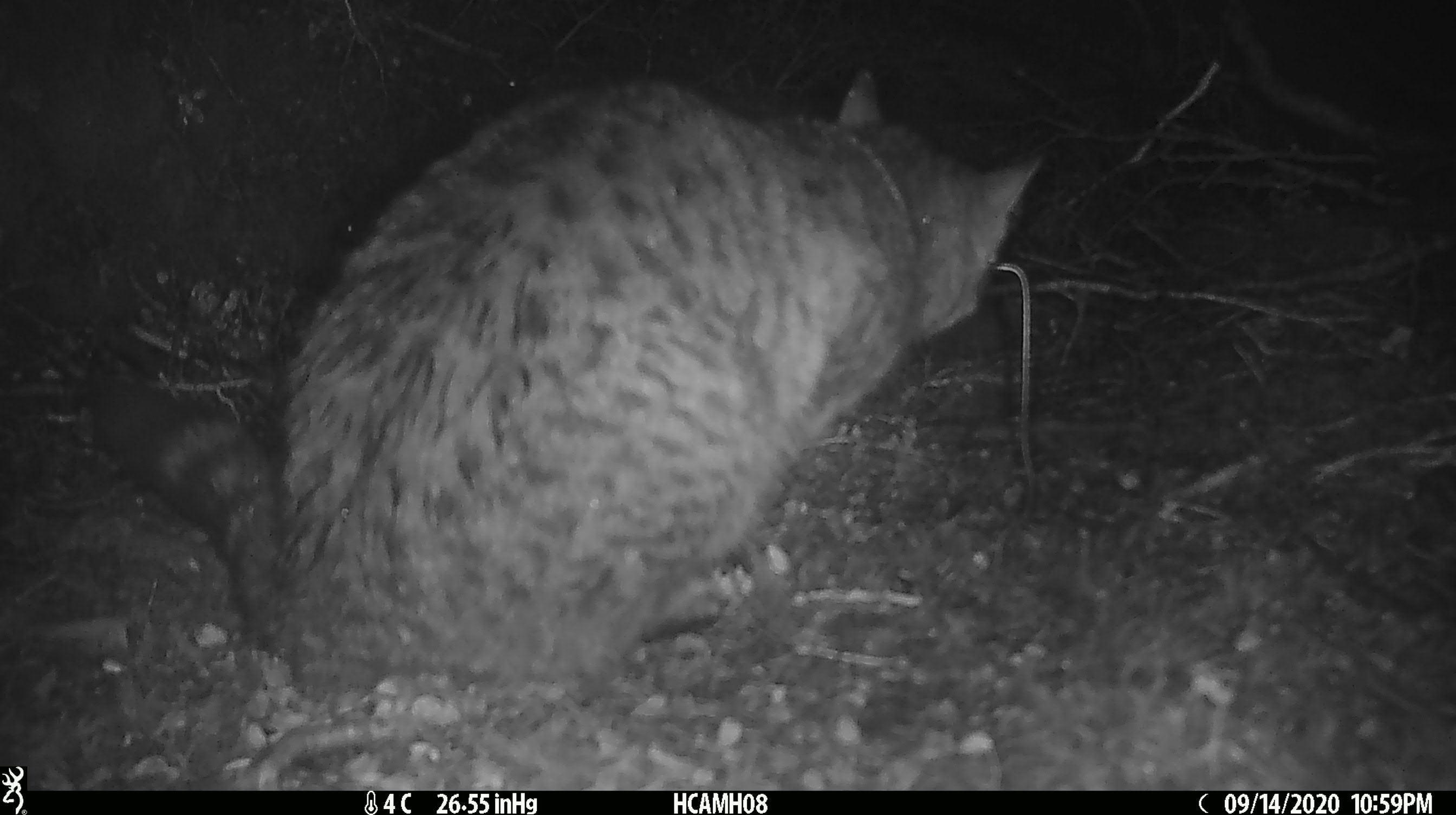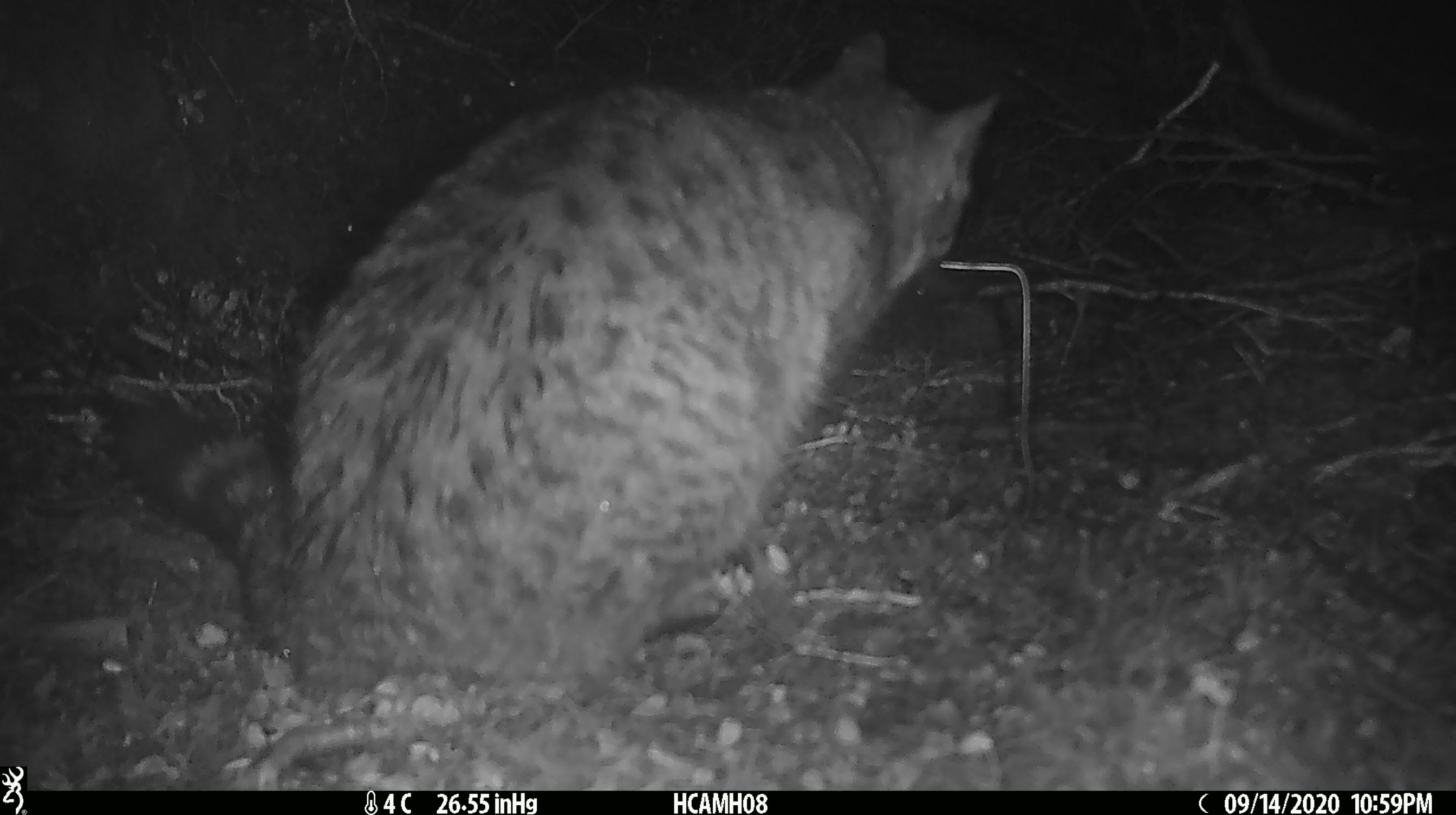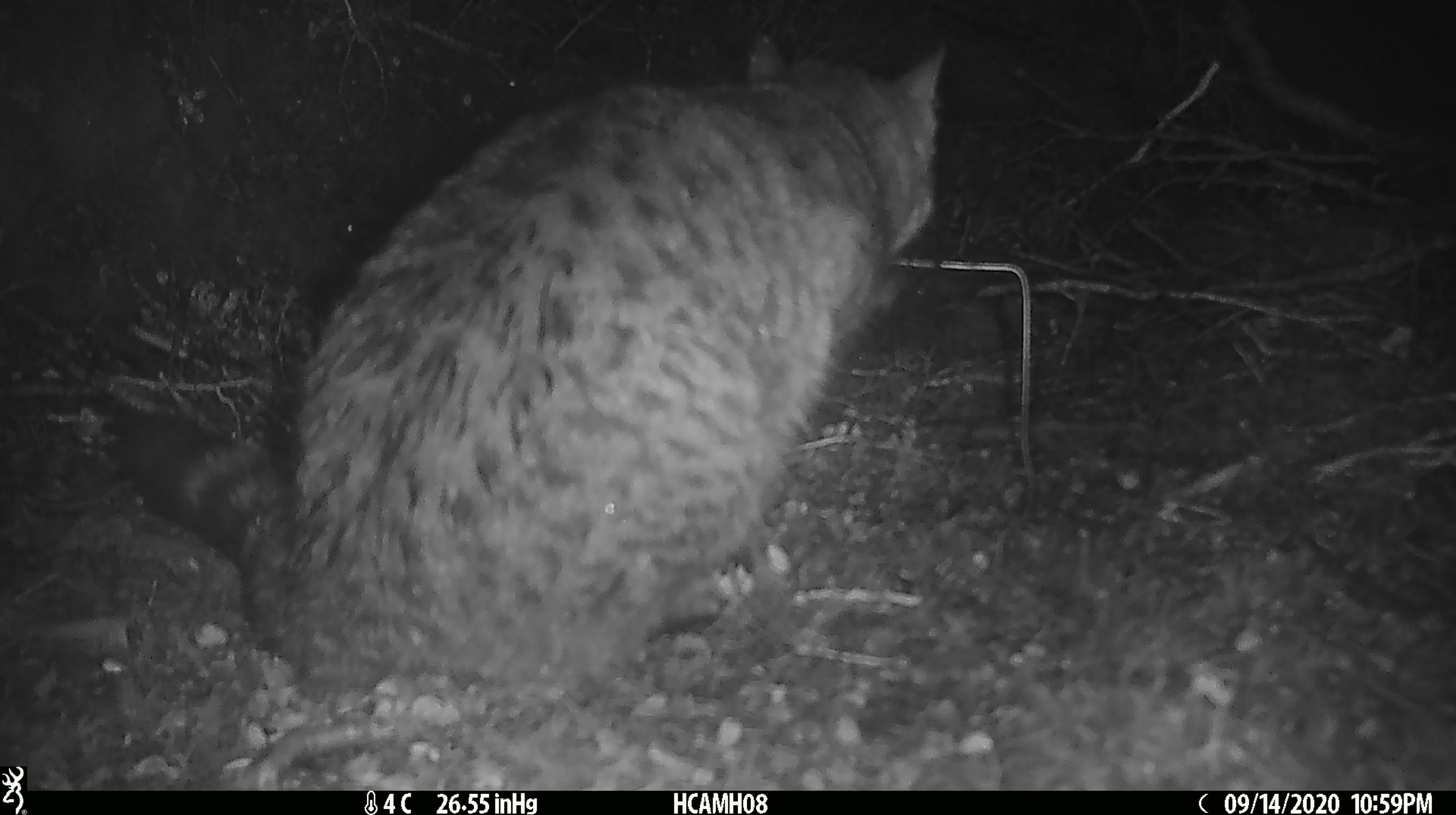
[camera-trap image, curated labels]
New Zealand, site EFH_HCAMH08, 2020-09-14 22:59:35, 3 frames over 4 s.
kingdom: Animalia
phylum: Chordata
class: Mammalia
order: Carnivora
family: Felidae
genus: Felis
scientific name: Felis catus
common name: domestic cat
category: cat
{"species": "cat (domestic cat) (Felis catus)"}